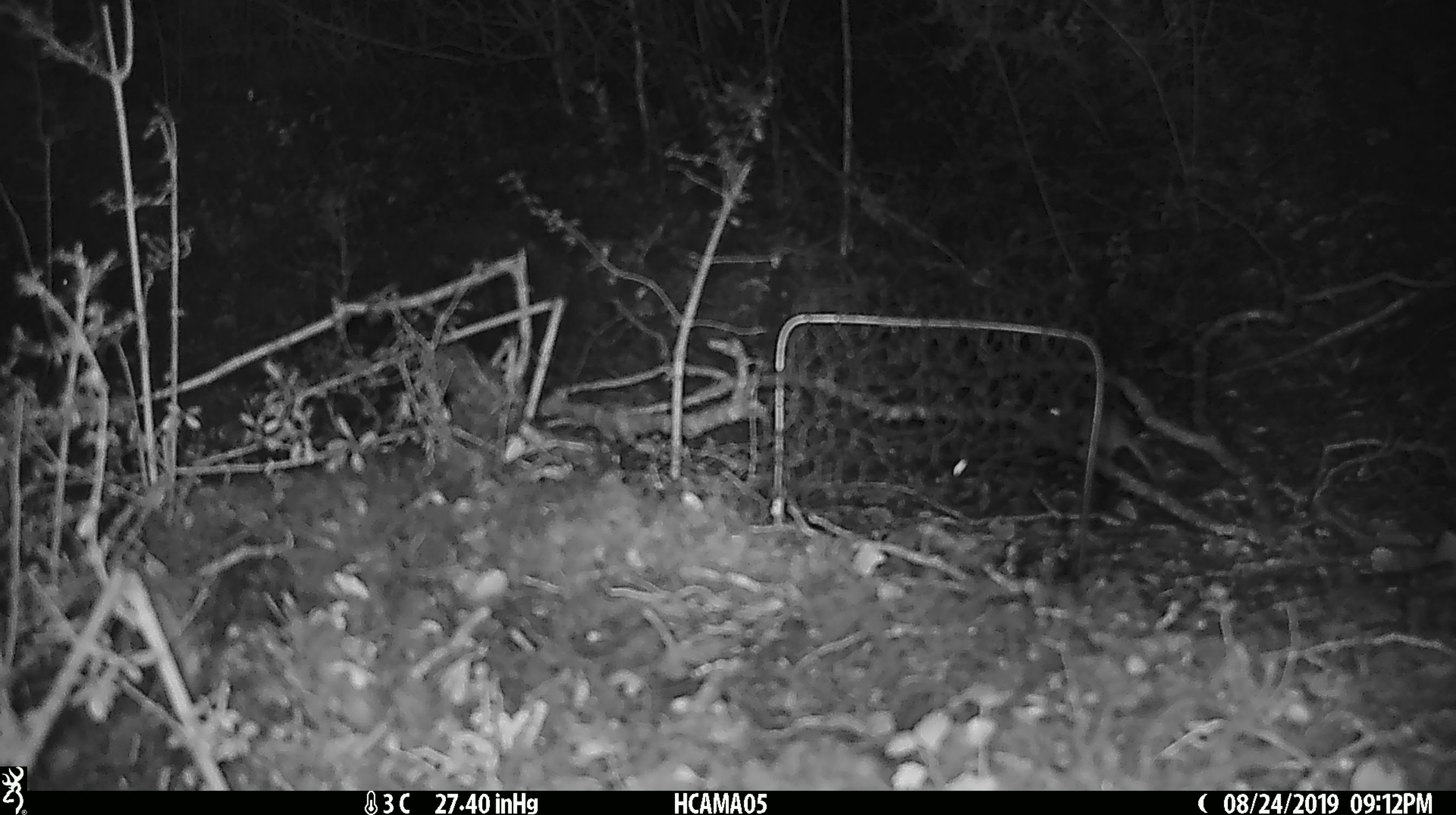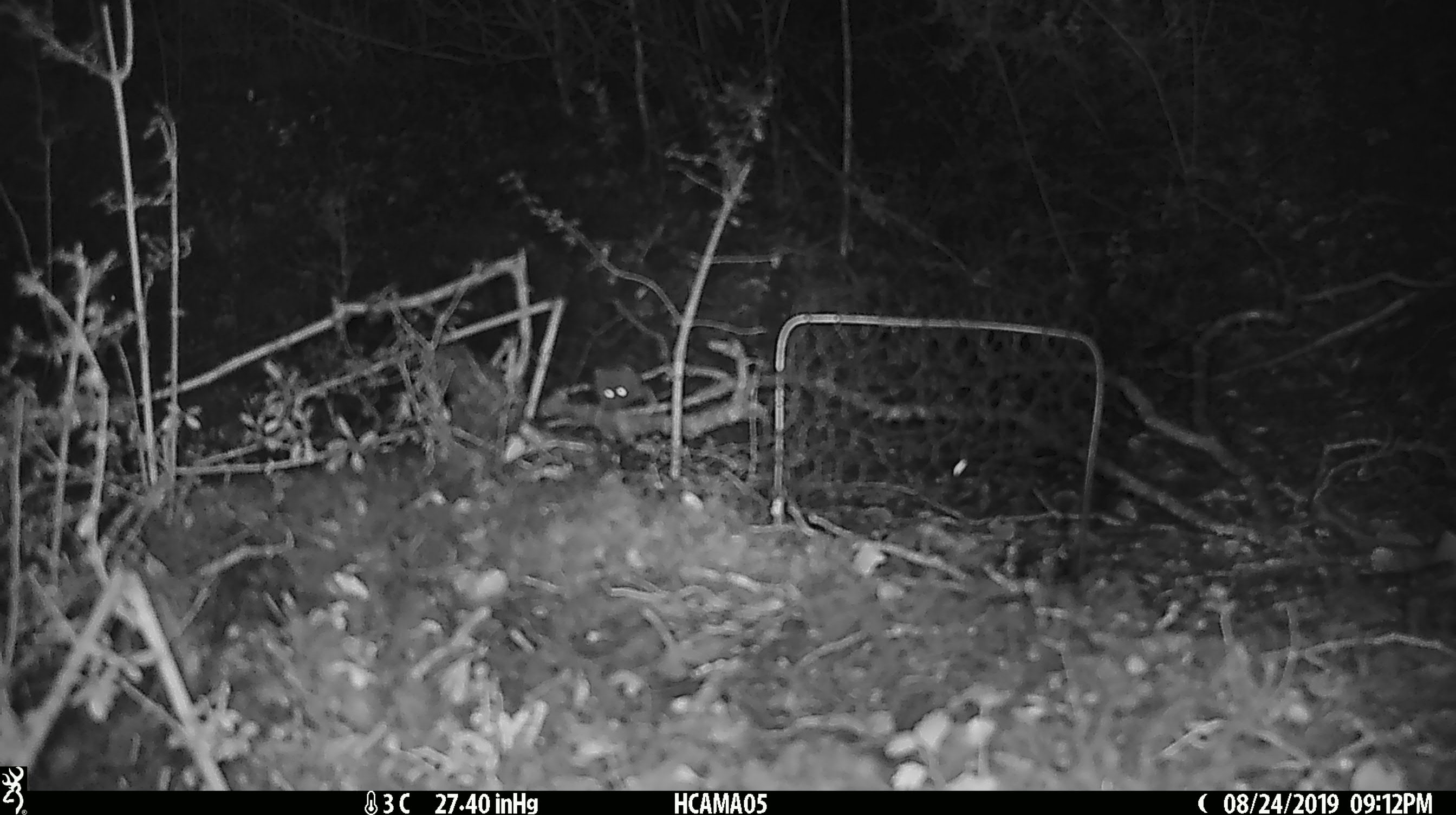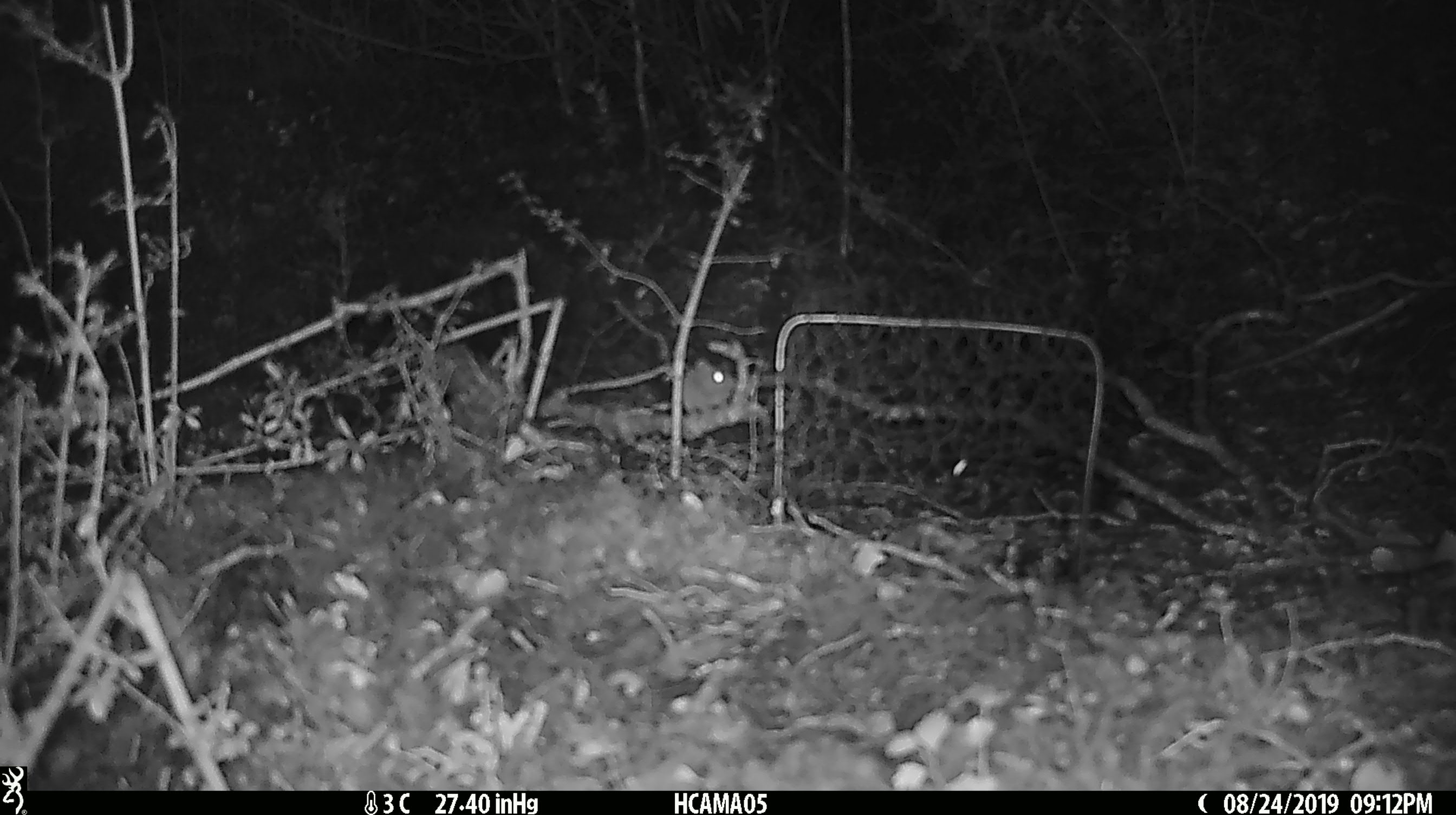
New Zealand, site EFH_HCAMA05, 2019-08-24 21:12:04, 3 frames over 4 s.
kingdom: Animalia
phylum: Chordata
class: Mammalia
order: Rodentia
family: Muridae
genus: Mus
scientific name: Mus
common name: mouse